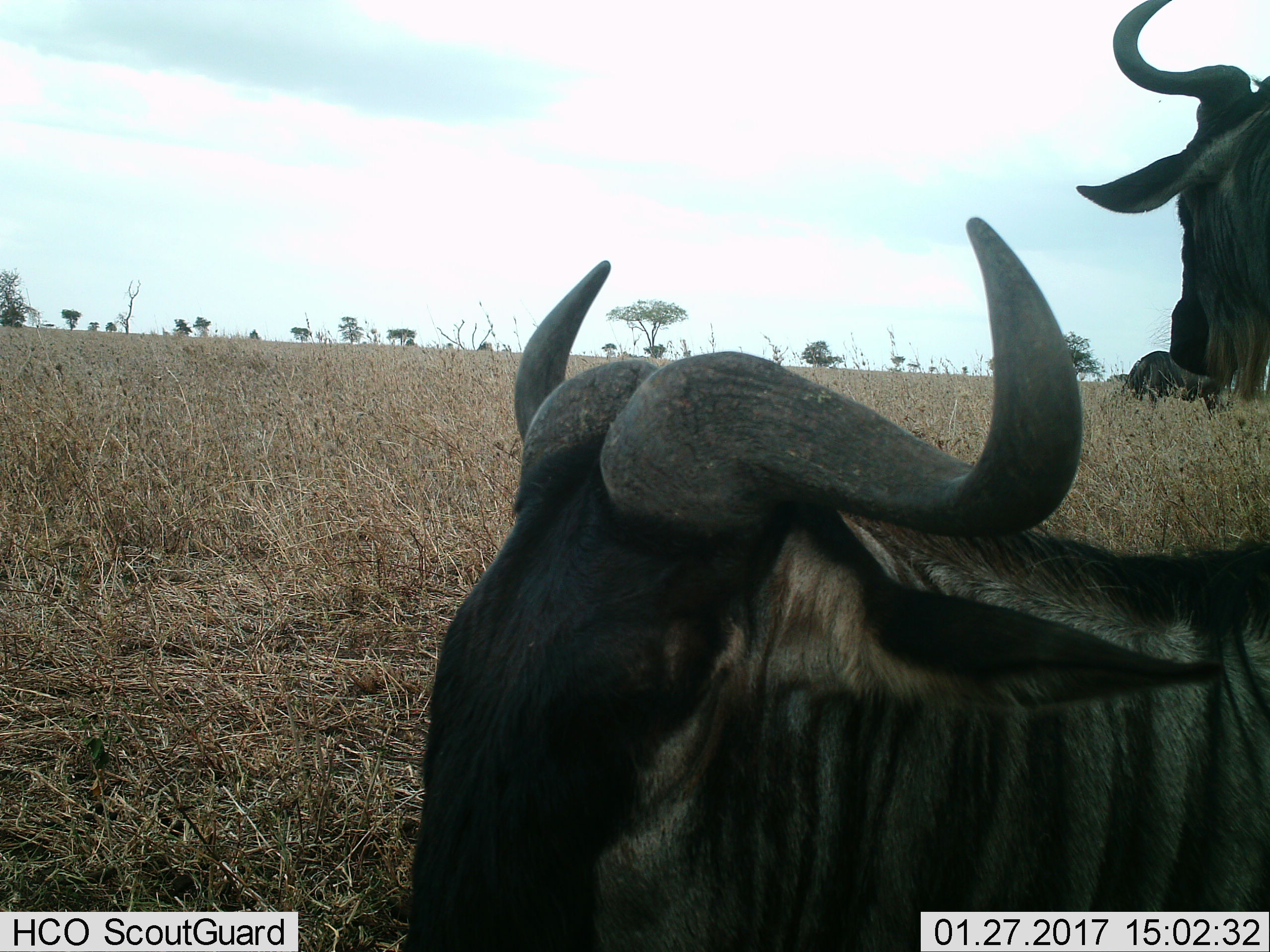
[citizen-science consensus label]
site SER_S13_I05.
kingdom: Animalia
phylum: Chordata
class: Mammalia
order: Artiodactyla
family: Bovidae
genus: Connochaetes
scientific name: Connochaetes taurinus taurinus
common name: blue wildebeest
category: wildebeestblue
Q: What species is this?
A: Wildebeestblue (blue wildebeest) (Connochaetes taurinus taurinus).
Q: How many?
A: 3.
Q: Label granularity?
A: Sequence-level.